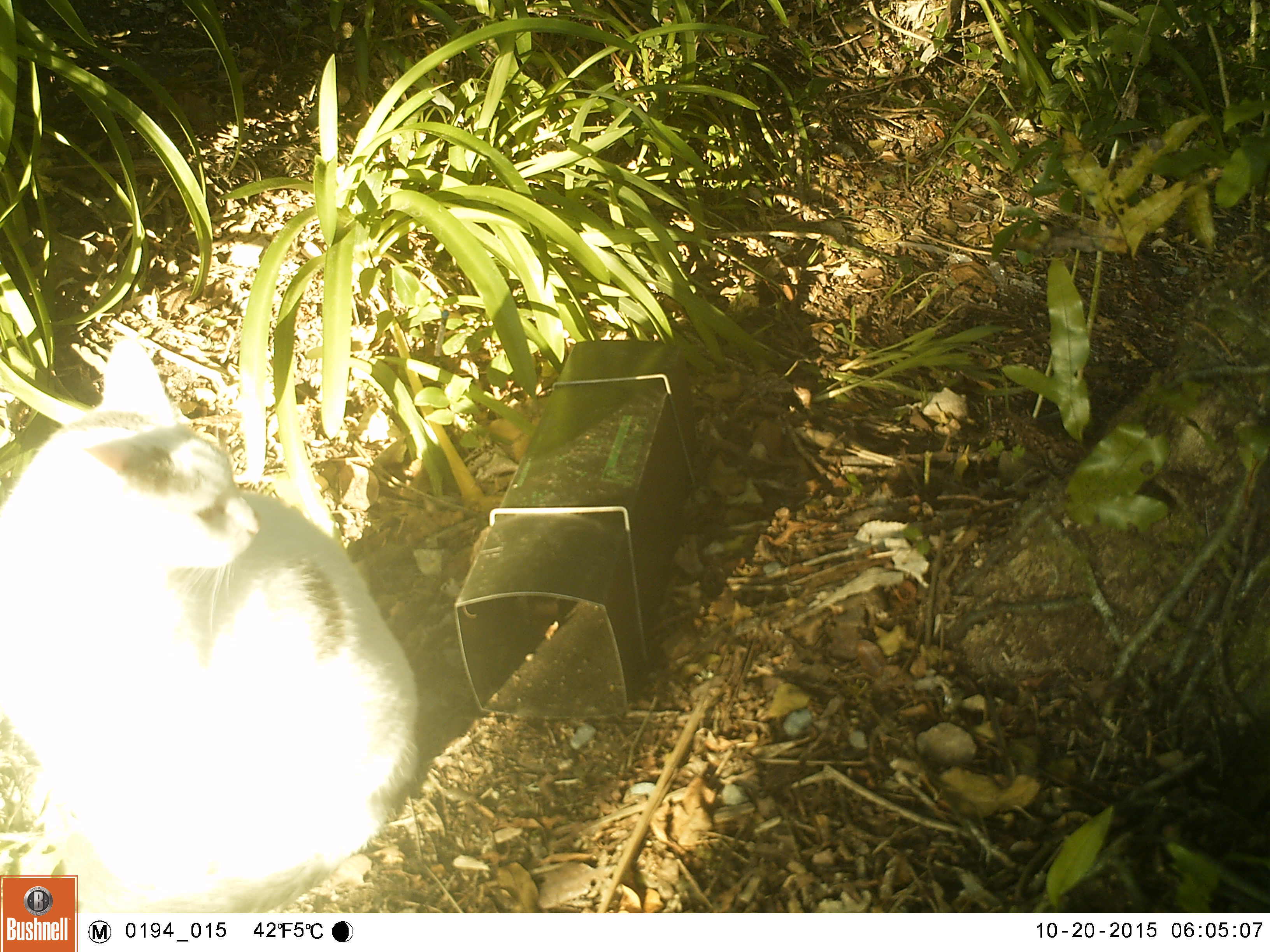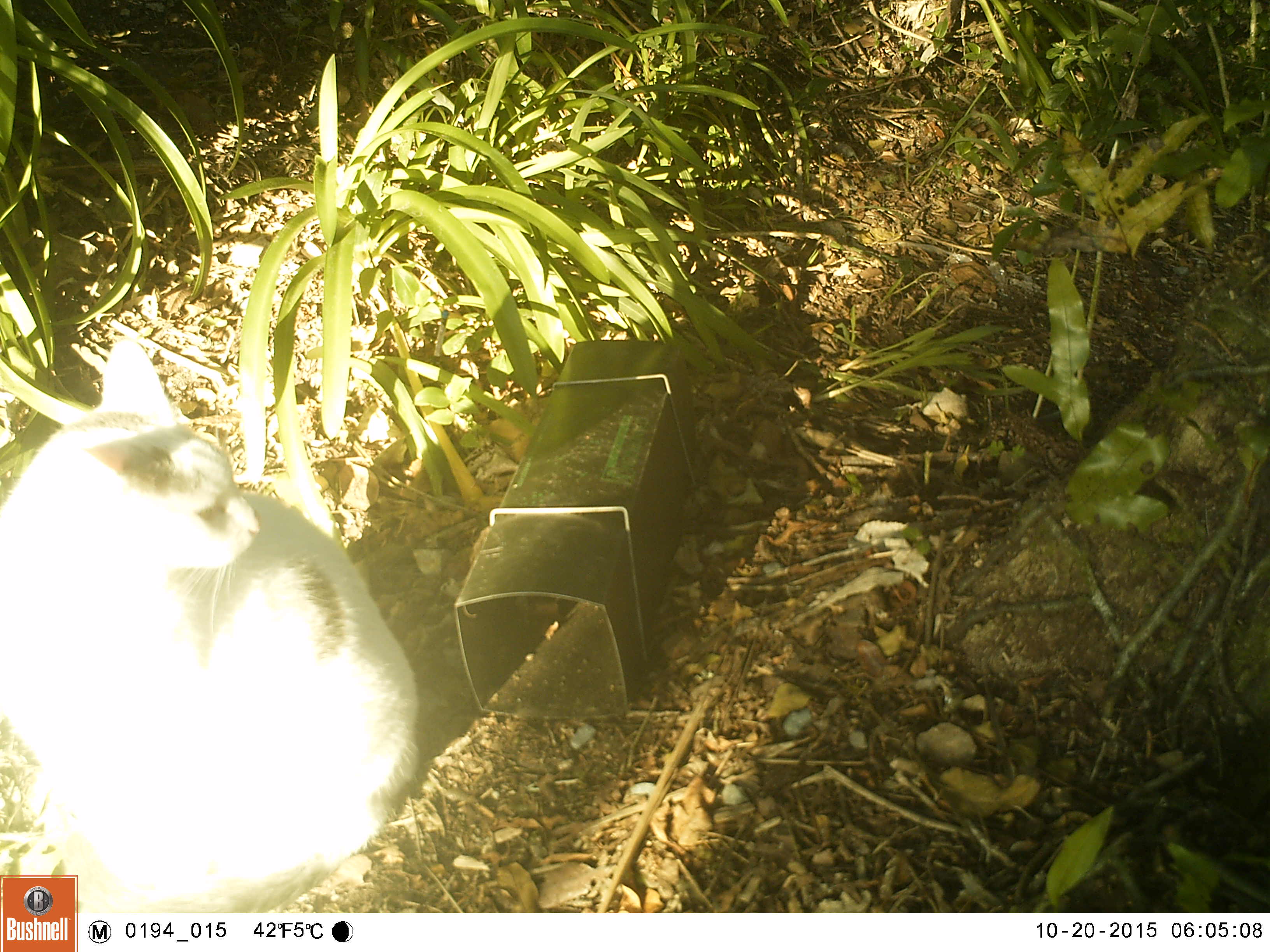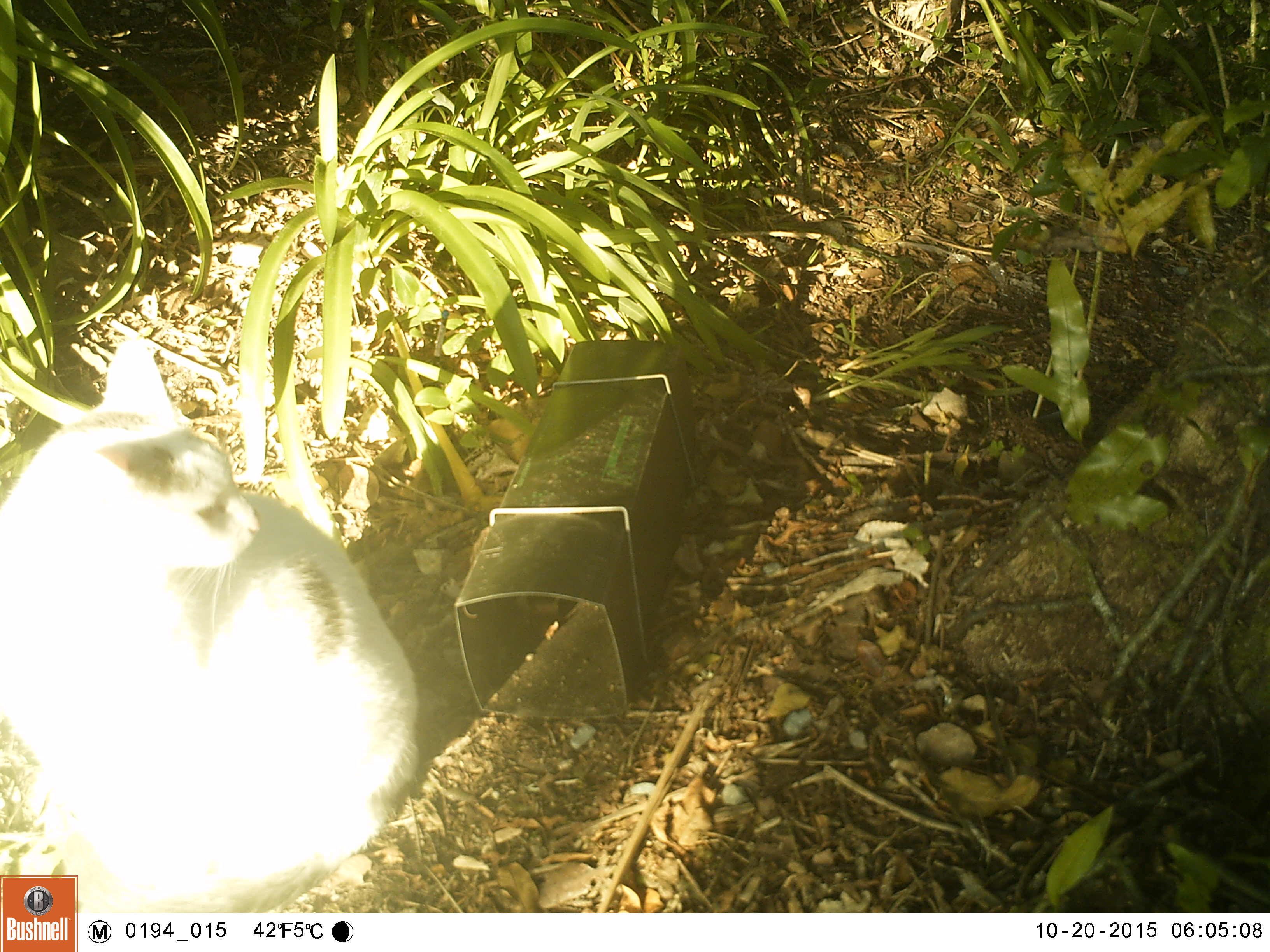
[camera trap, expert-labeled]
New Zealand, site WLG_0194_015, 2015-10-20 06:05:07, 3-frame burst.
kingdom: Animalia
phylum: Chordata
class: Mammalia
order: Carnivora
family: Felidae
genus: Felis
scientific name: Felis catus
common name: domestic cat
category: cat